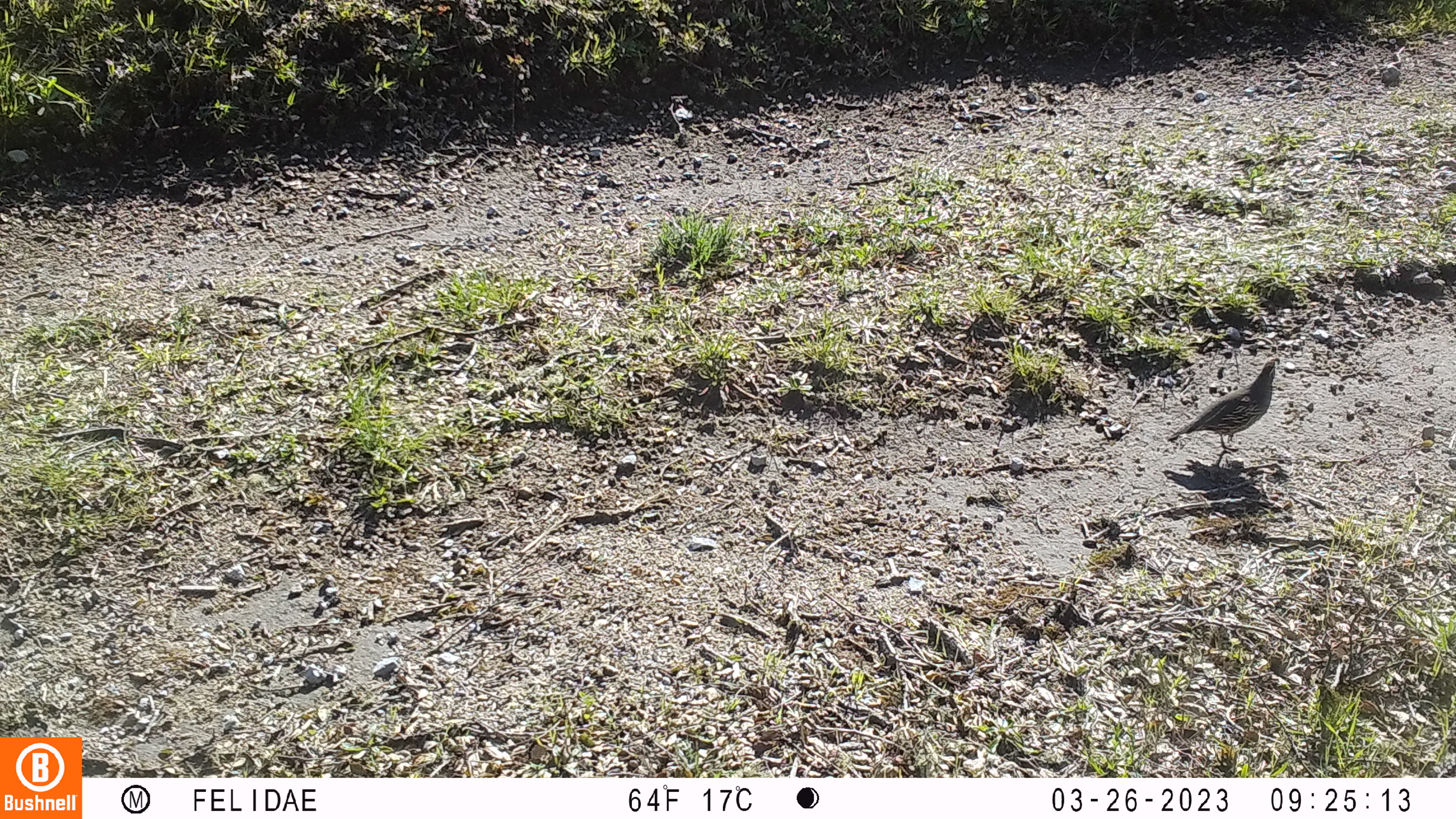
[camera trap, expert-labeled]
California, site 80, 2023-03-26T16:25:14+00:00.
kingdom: Animalia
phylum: Chordata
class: Aves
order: Galliformes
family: Odontophoridae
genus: Callipepla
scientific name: Callipepla californica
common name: california quail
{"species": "california quail (Callipepla californica)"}